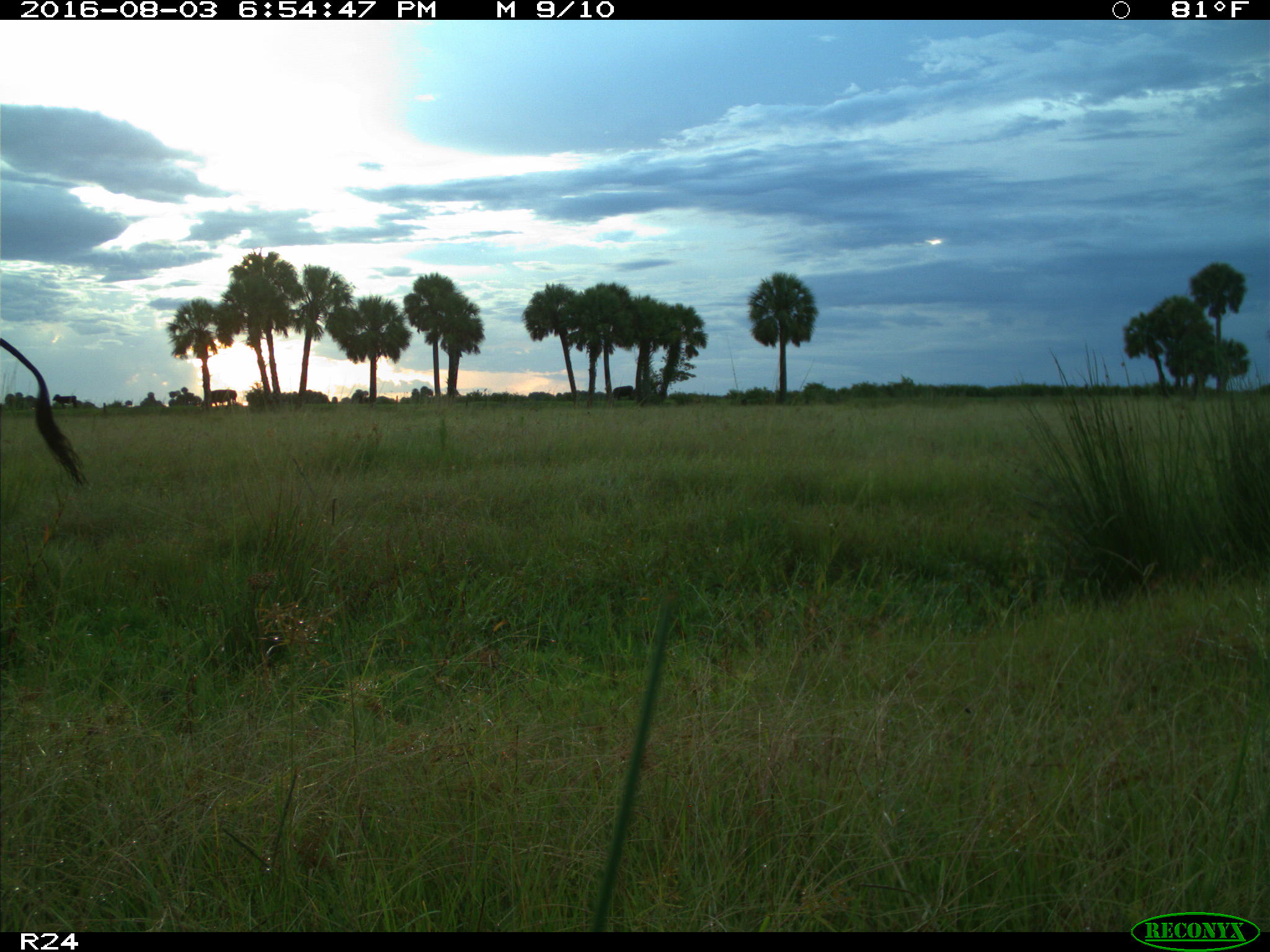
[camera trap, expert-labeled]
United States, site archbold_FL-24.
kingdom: Animalia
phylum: Chordata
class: Mammalia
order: Artiodactyla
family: Bovidae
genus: Bos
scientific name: Bos taurus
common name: domestic cow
Bos taurus (domestic cow).